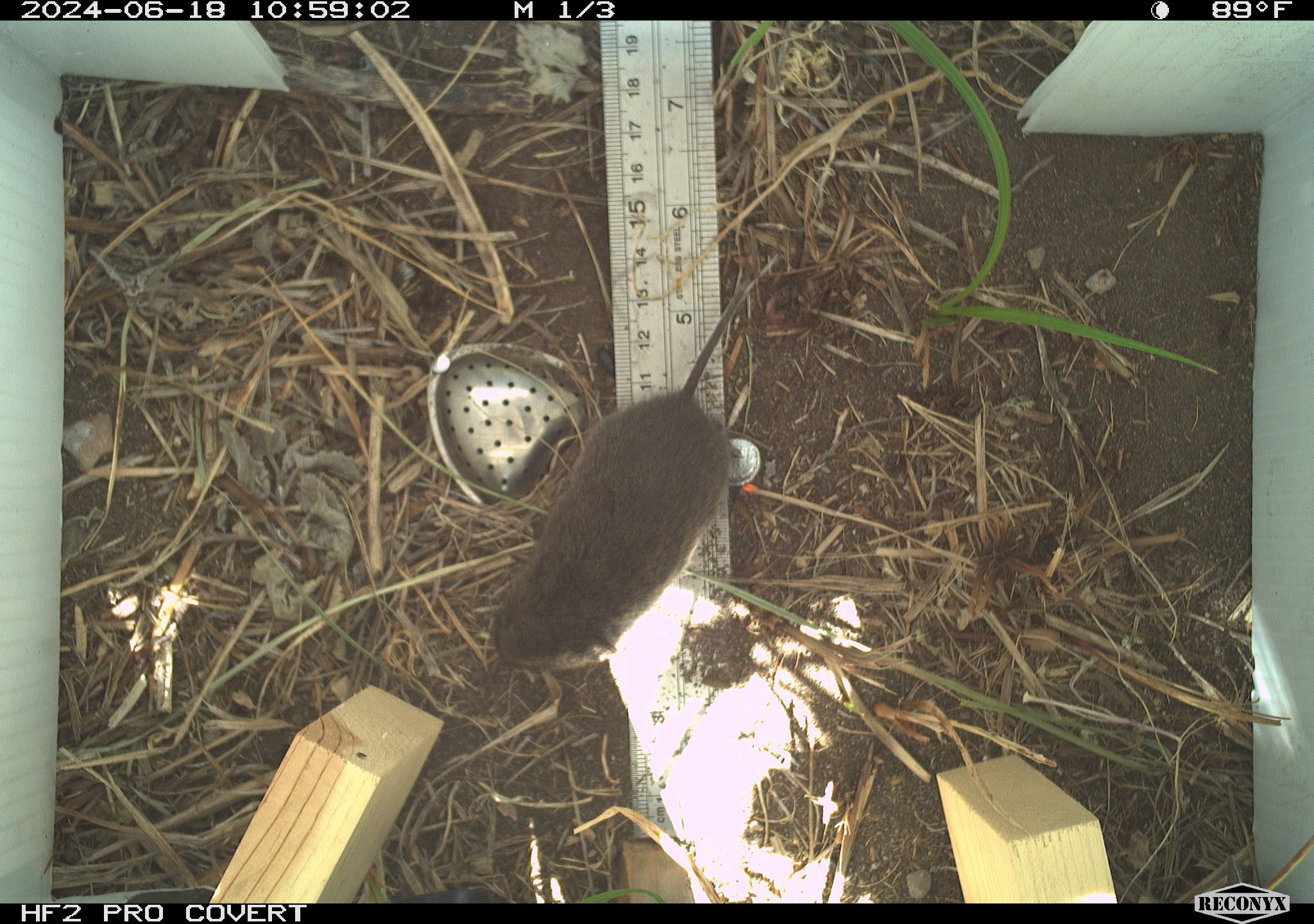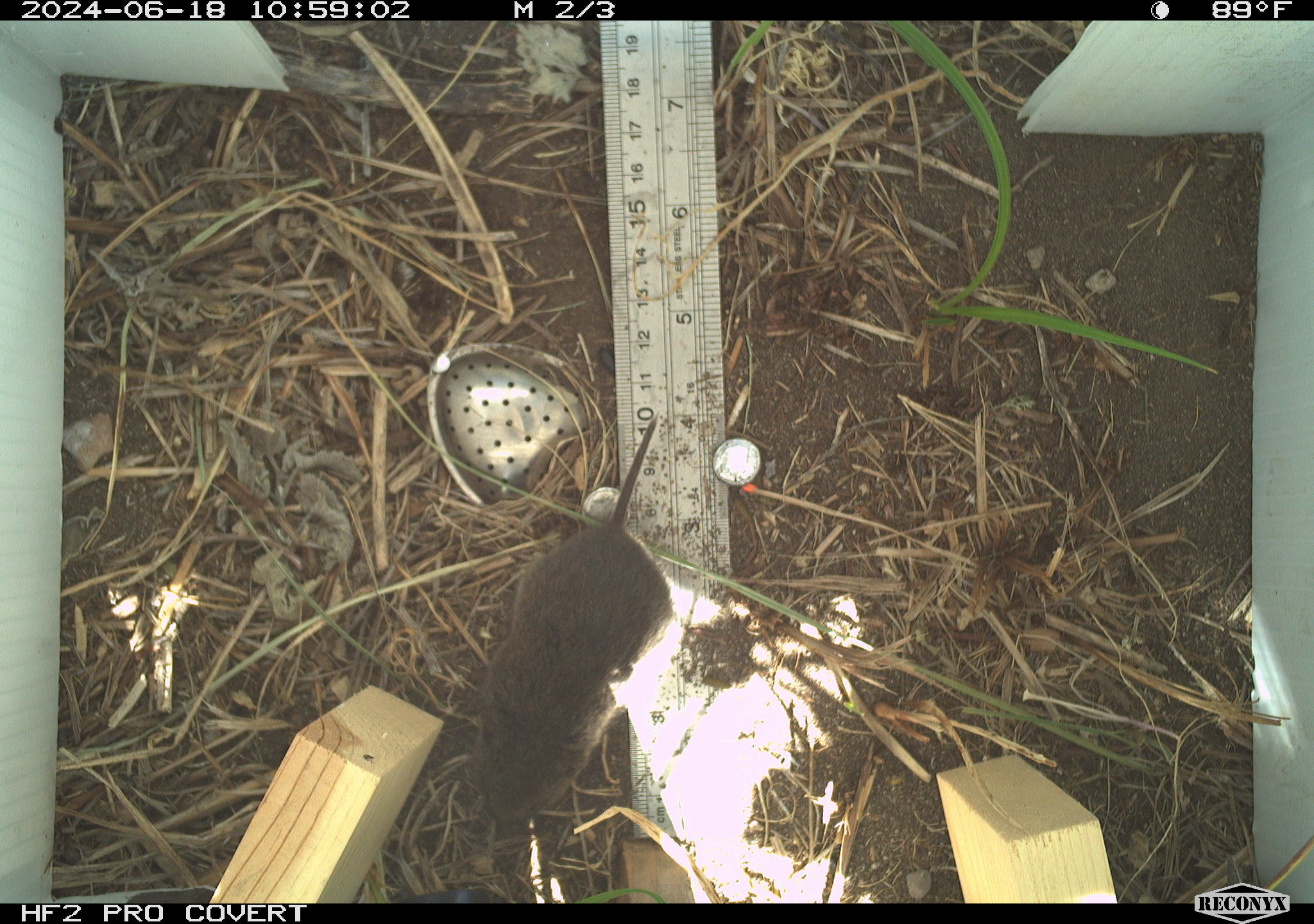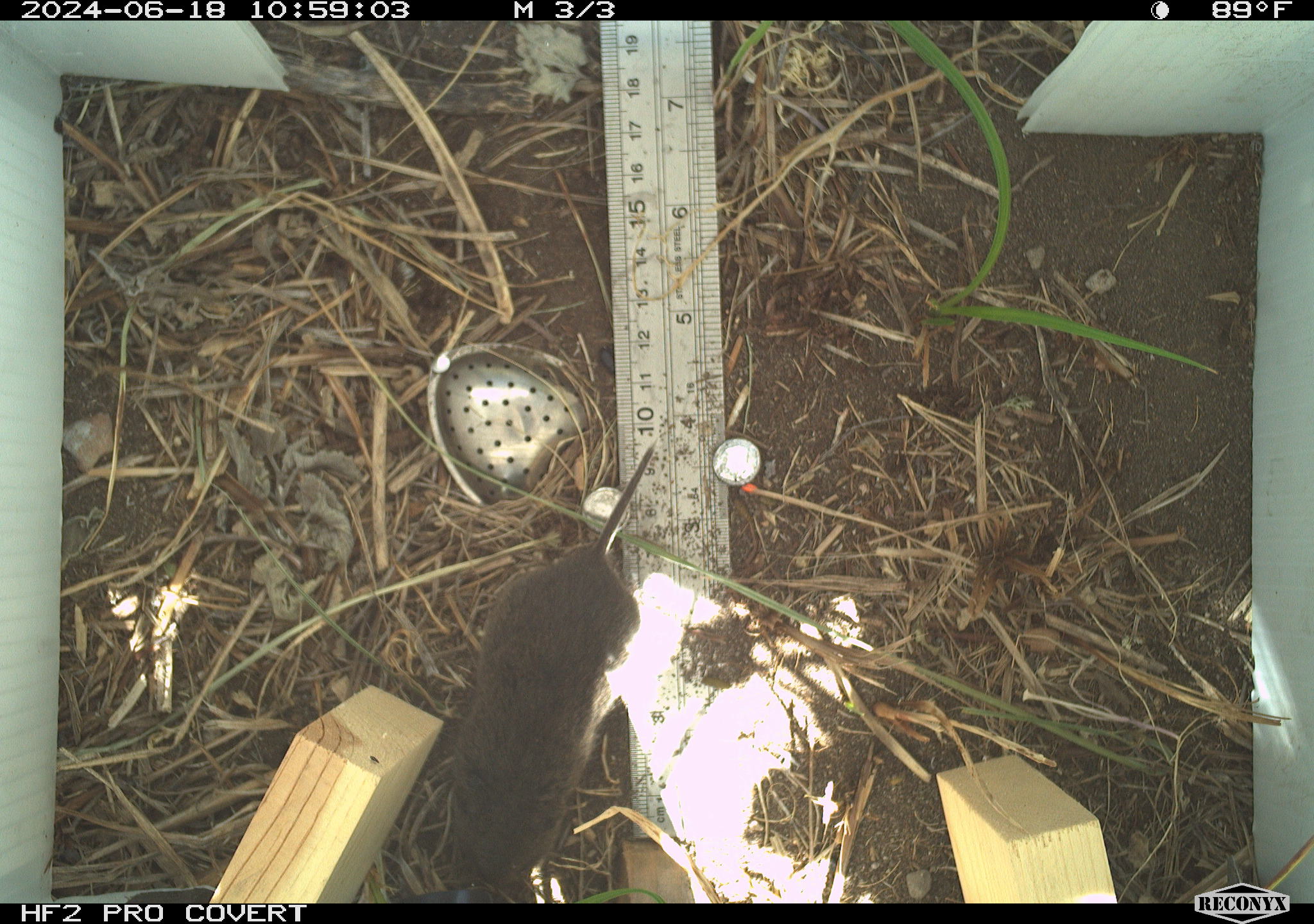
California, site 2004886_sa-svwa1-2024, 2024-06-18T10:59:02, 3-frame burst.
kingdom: Animalia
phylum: Chordata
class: Mammalia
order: Rodentia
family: Cricetidae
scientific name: Arvicolinae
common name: voles, lemmings, and muskrats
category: arvicolinae subfamily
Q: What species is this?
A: Arvicolinae subfamily (voles, lemmings, and muskrats) (Arvicolinae).